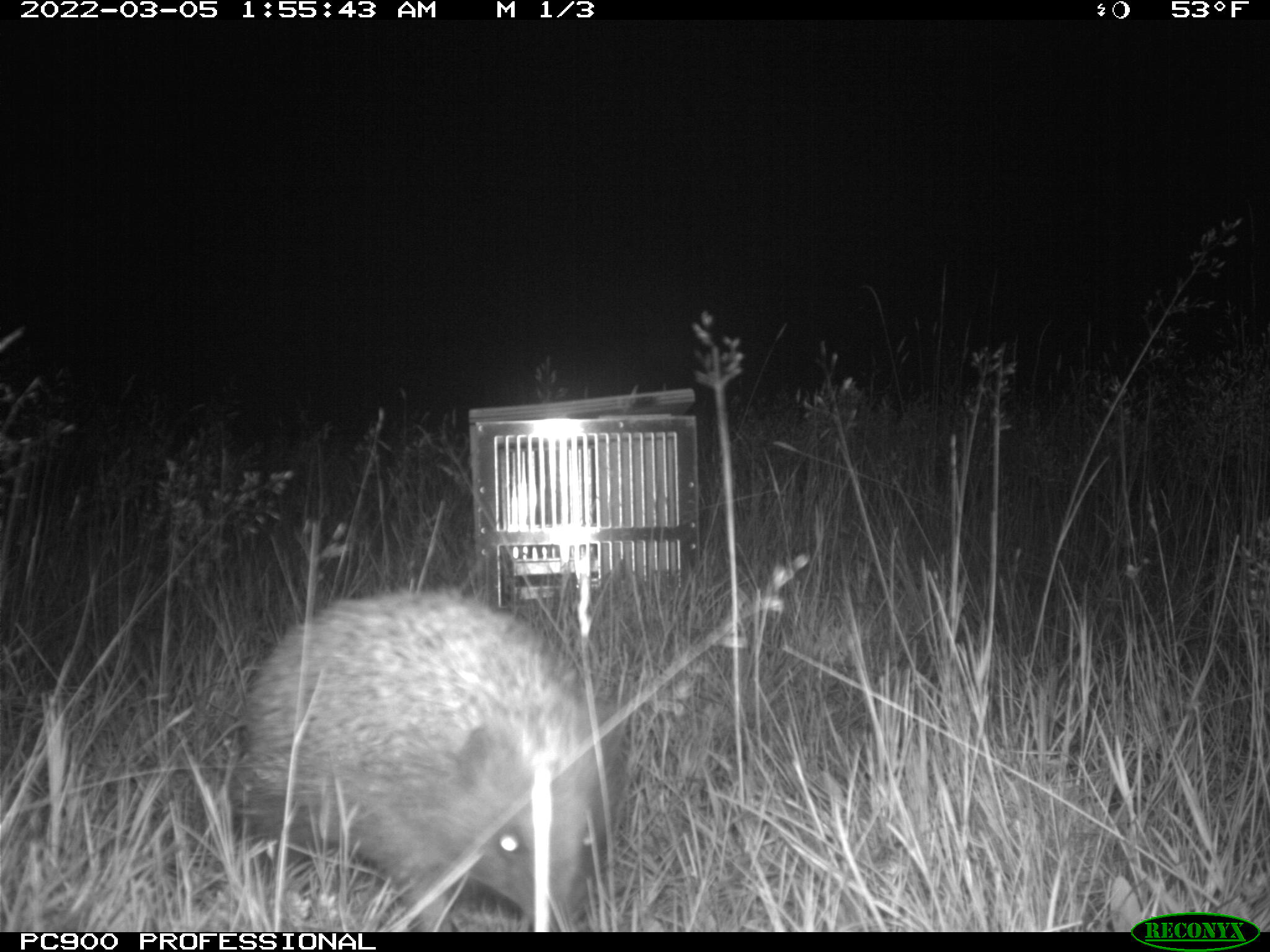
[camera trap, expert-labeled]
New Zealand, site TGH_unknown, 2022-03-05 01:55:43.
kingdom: Animalia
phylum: Chordata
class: Mammalia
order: Eulipotyphla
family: Erinaceidae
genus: Erinaceus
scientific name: Erinaceus europaeus europaeus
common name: european hedgehog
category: hedgehog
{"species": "hedgehog (european hedgehog) (Erinaceus europaeus europaeus)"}